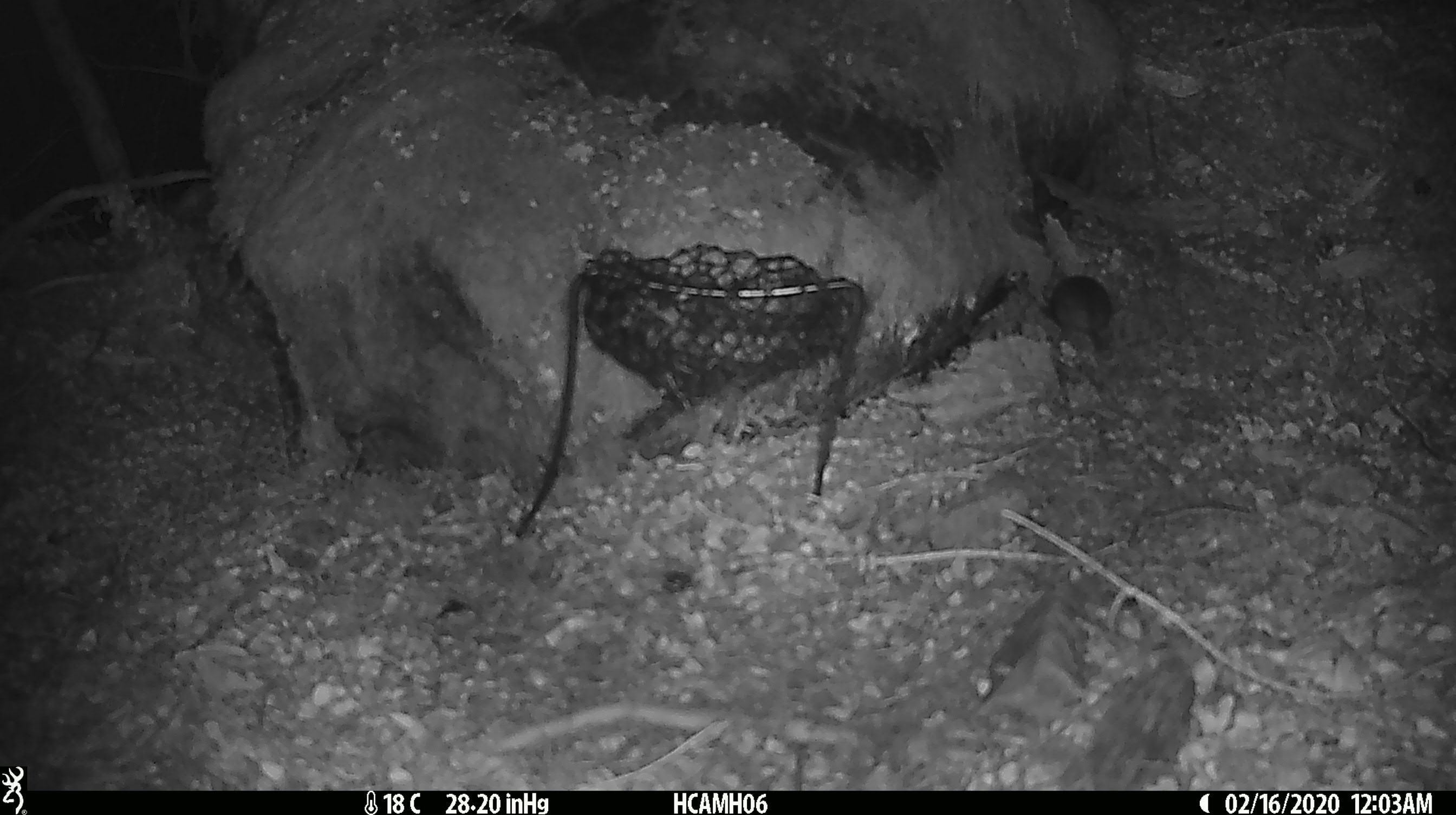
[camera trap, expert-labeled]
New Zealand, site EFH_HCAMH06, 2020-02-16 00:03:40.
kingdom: Animalia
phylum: Chordata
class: Mammalia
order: Rodentia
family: Muridae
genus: Mus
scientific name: Mus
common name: mouse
Mouse (Mus).